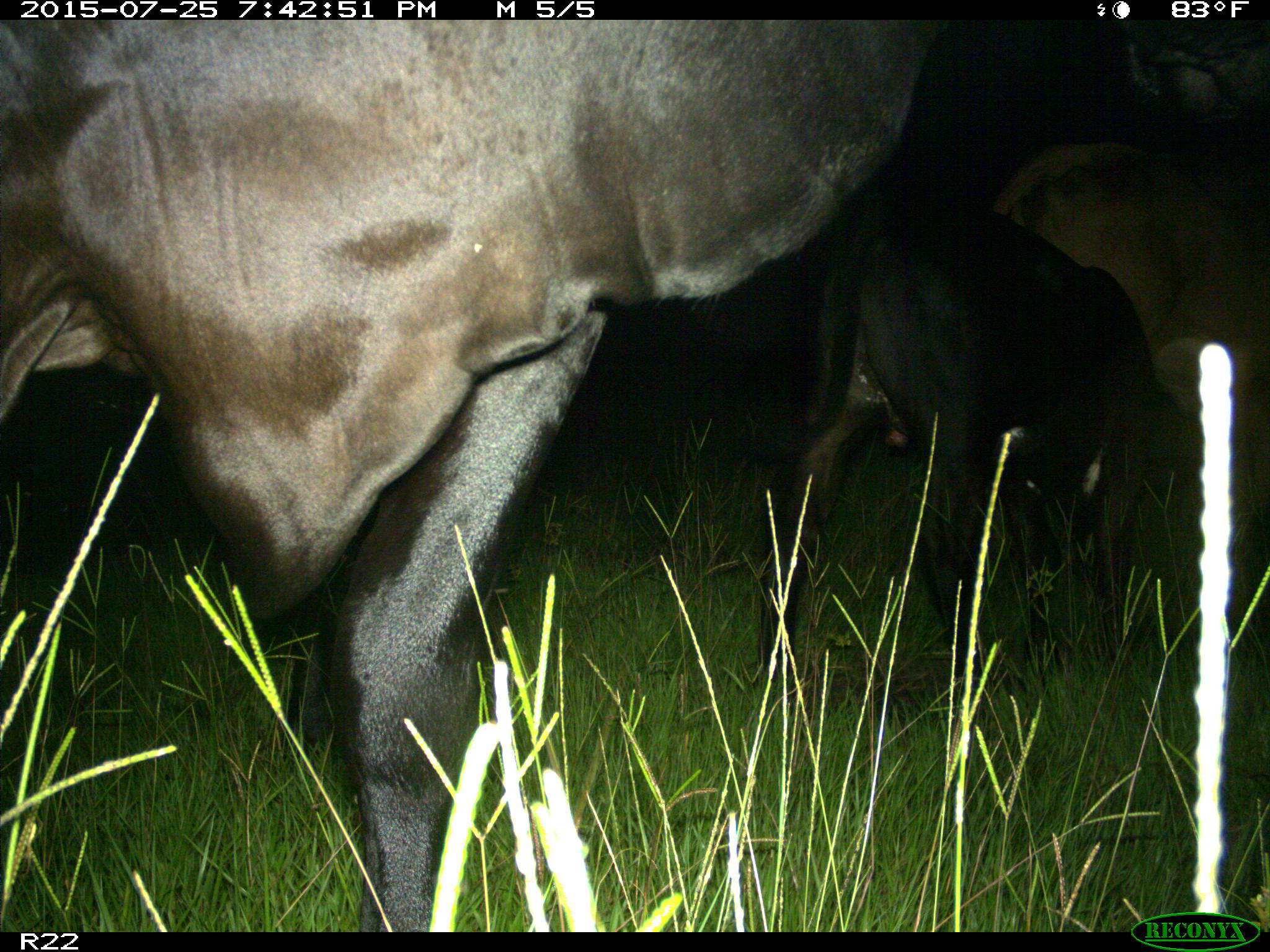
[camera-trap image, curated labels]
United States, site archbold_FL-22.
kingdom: Animalia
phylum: Chordata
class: Mammalia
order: Artiodactyla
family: Bovidae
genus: Bos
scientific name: Bos taurus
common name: domestic cow